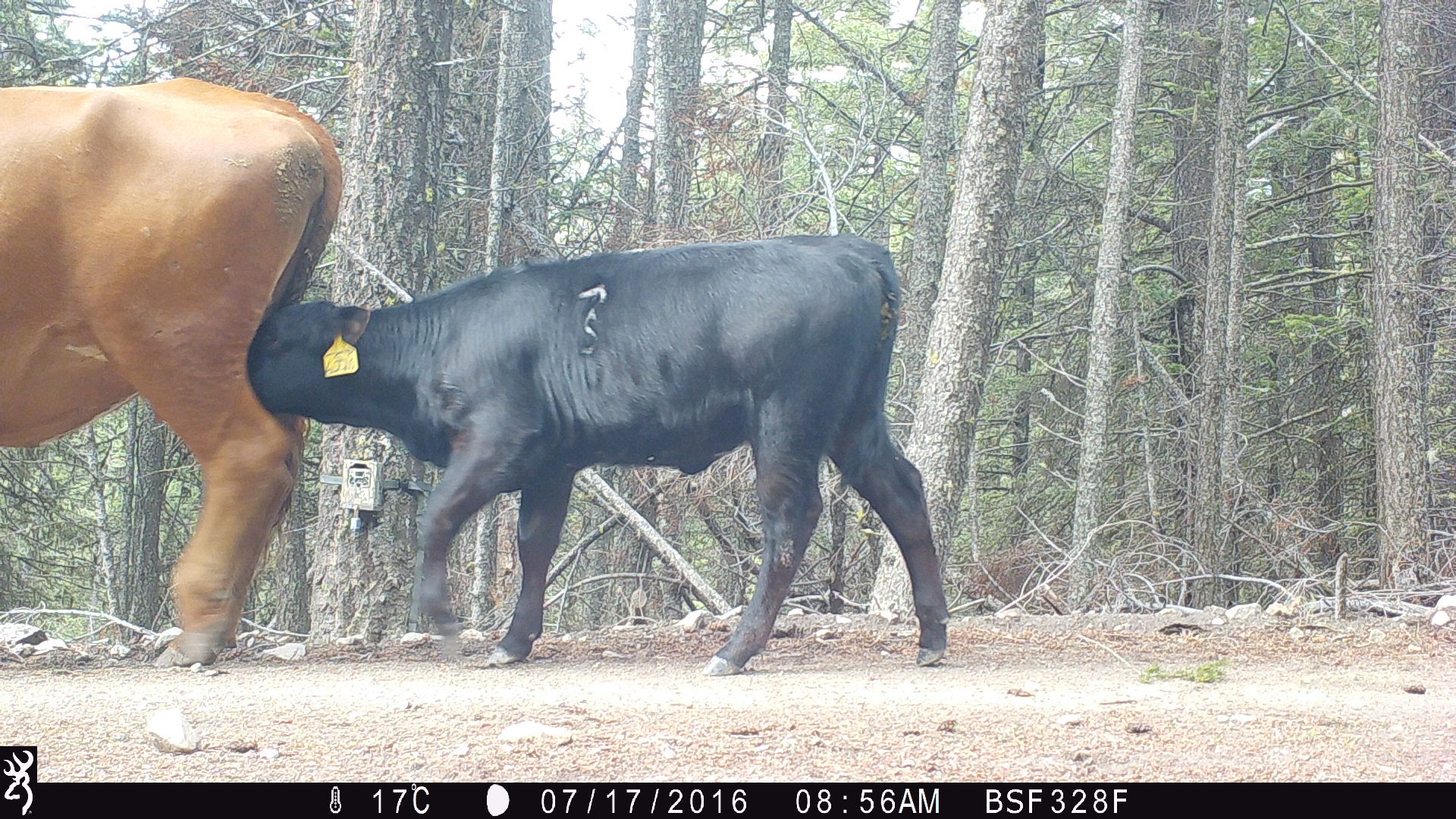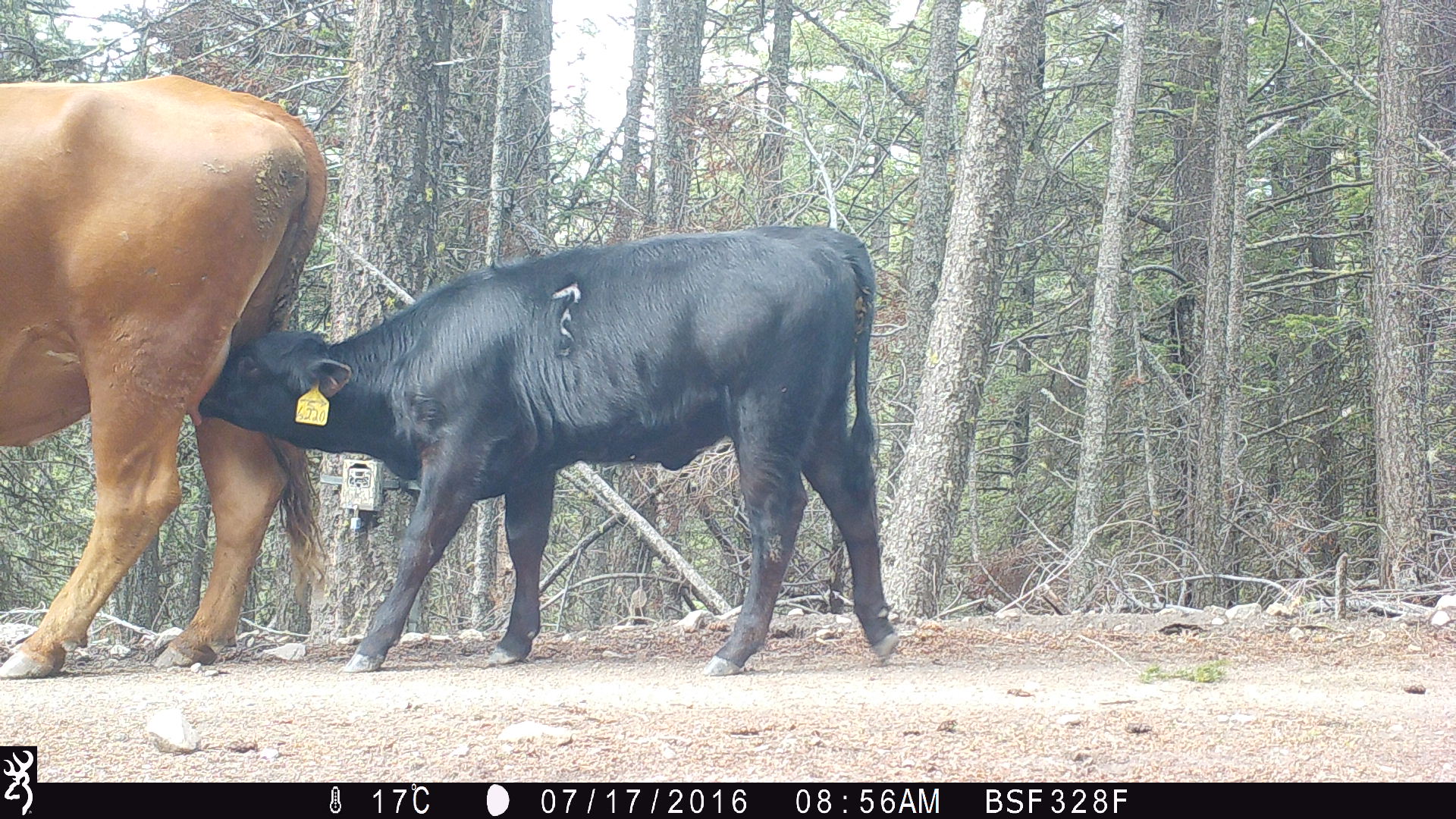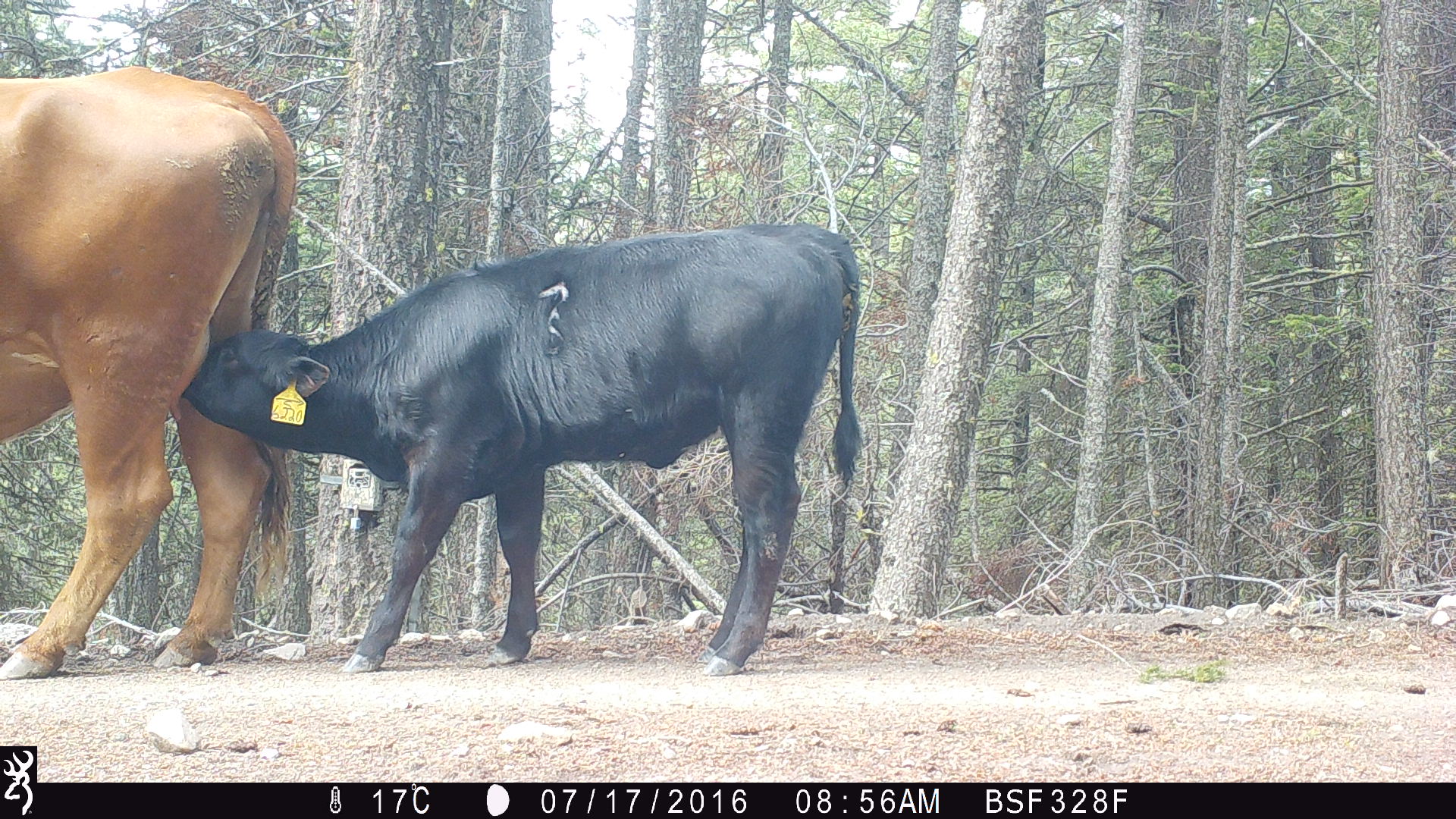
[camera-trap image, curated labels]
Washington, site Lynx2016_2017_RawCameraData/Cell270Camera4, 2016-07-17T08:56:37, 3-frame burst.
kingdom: Animalia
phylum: Chordata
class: Mammalia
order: Artiodactyla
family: Bovidae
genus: Bos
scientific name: Bos taurus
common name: domestic cattle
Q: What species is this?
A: Domestic cattle (Bos taurus).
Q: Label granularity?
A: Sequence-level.